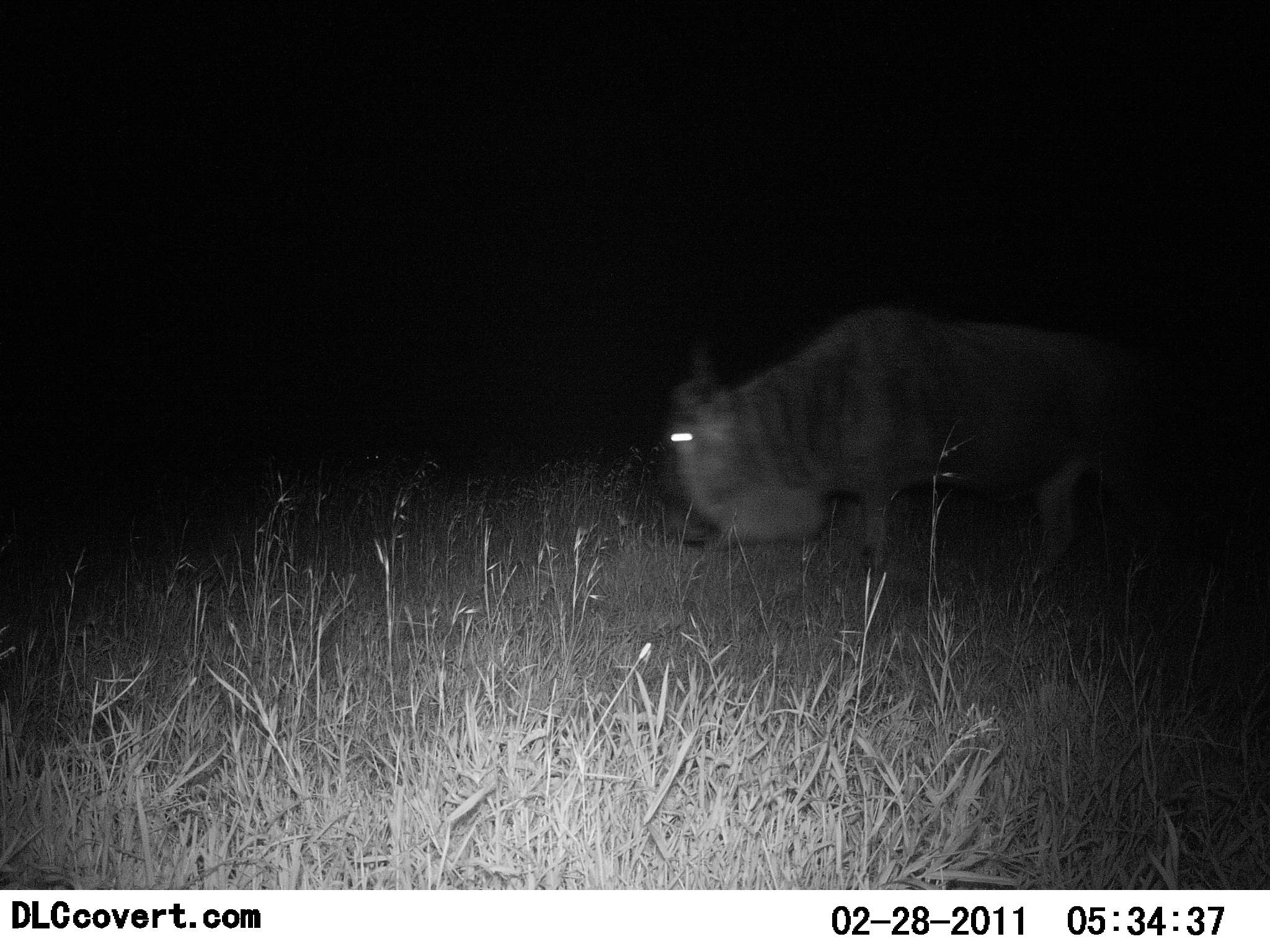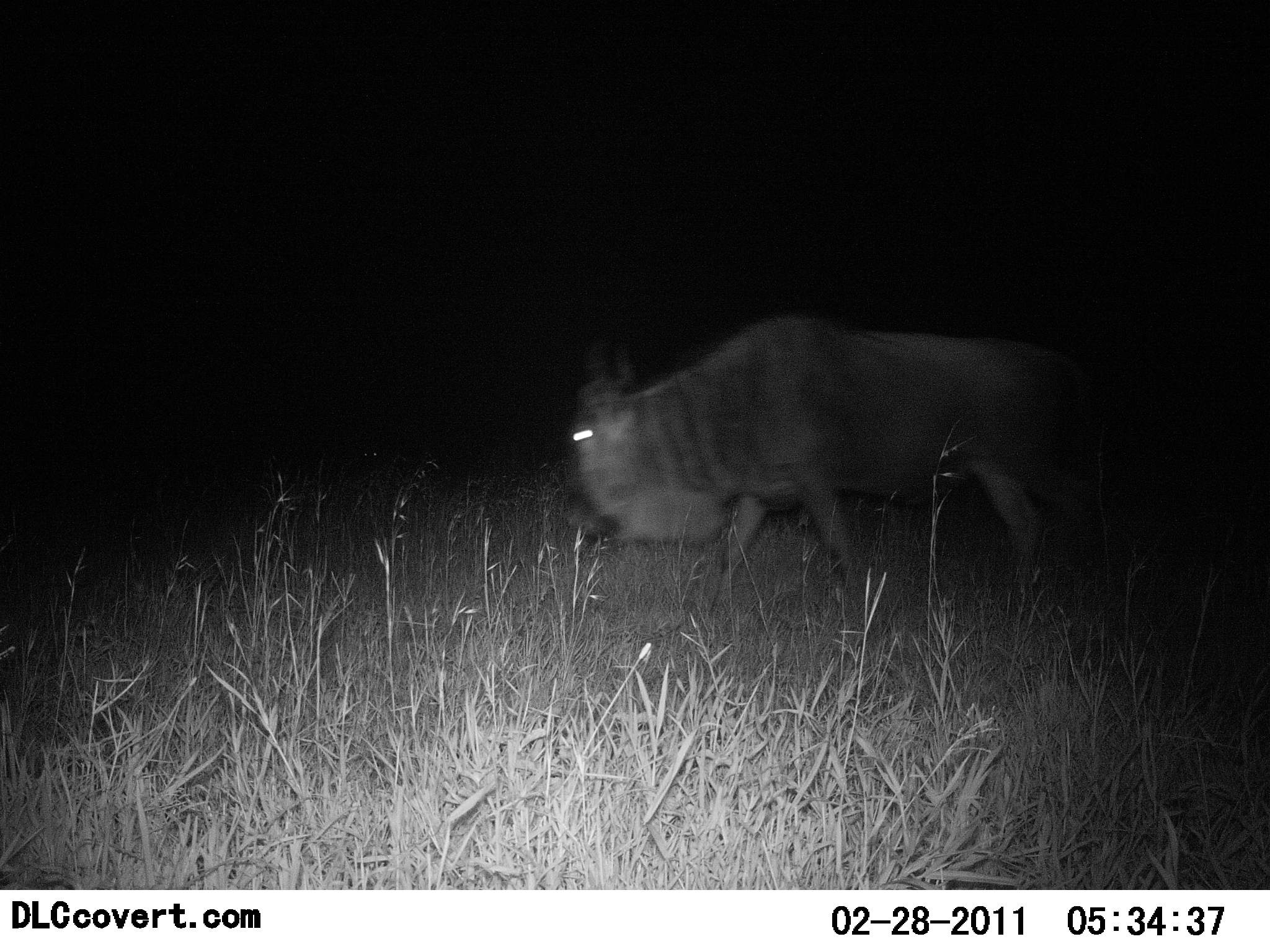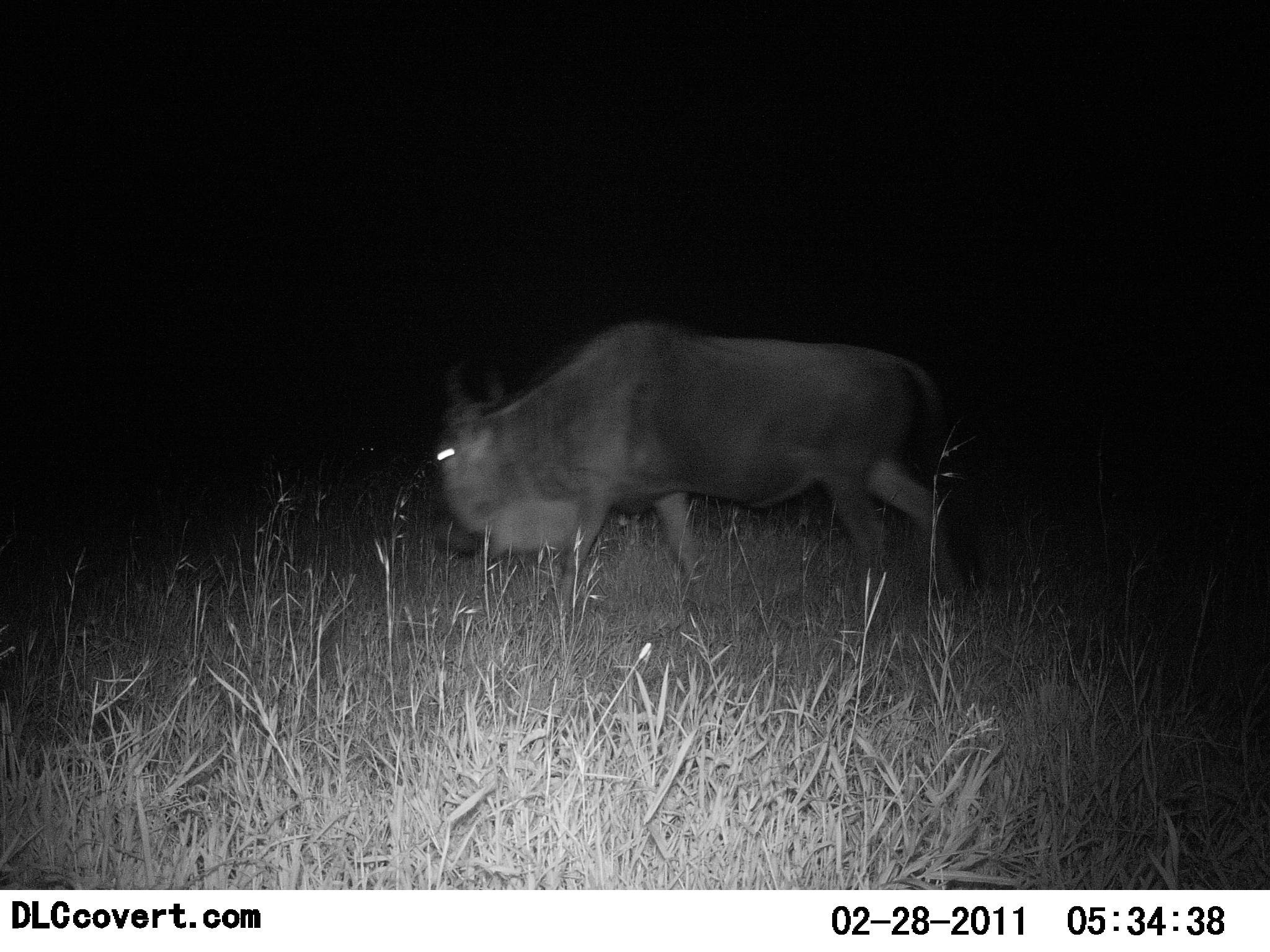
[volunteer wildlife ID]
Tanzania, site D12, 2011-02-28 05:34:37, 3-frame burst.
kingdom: Animalia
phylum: Chordata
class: Mammalia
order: Artiodactyla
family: Bovidae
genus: Connochaetes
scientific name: Connochaetes taurinus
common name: blue wildebeest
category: wildebeest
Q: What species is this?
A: Wildebeest (blue wildebeest) (Connochaetes taurinus).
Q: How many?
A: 1.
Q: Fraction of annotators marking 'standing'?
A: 0%.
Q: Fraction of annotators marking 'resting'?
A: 0%.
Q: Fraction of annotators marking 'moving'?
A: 92%.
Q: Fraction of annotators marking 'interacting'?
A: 0%.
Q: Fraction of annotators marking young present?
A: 0%.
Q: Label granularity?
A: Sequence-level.